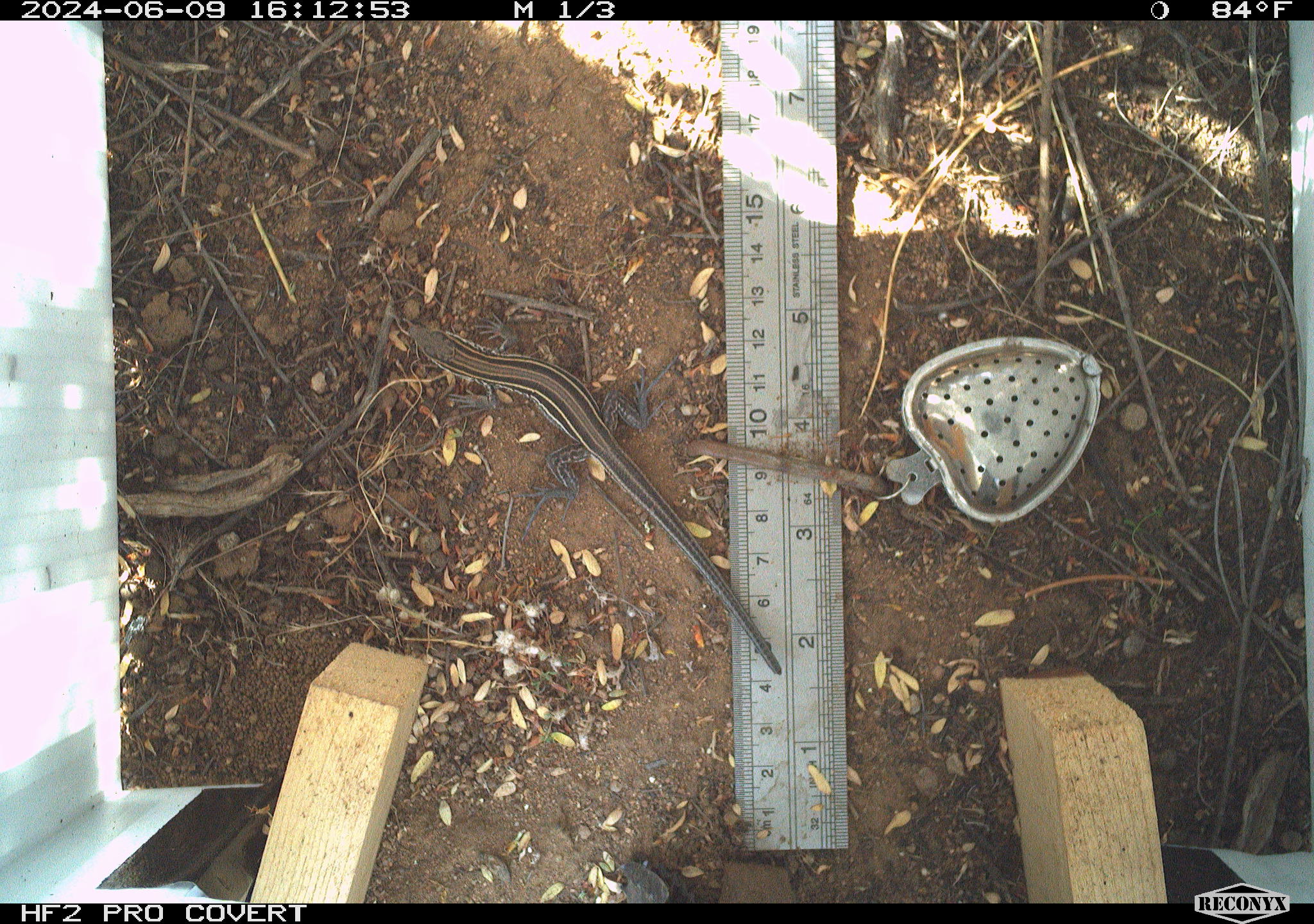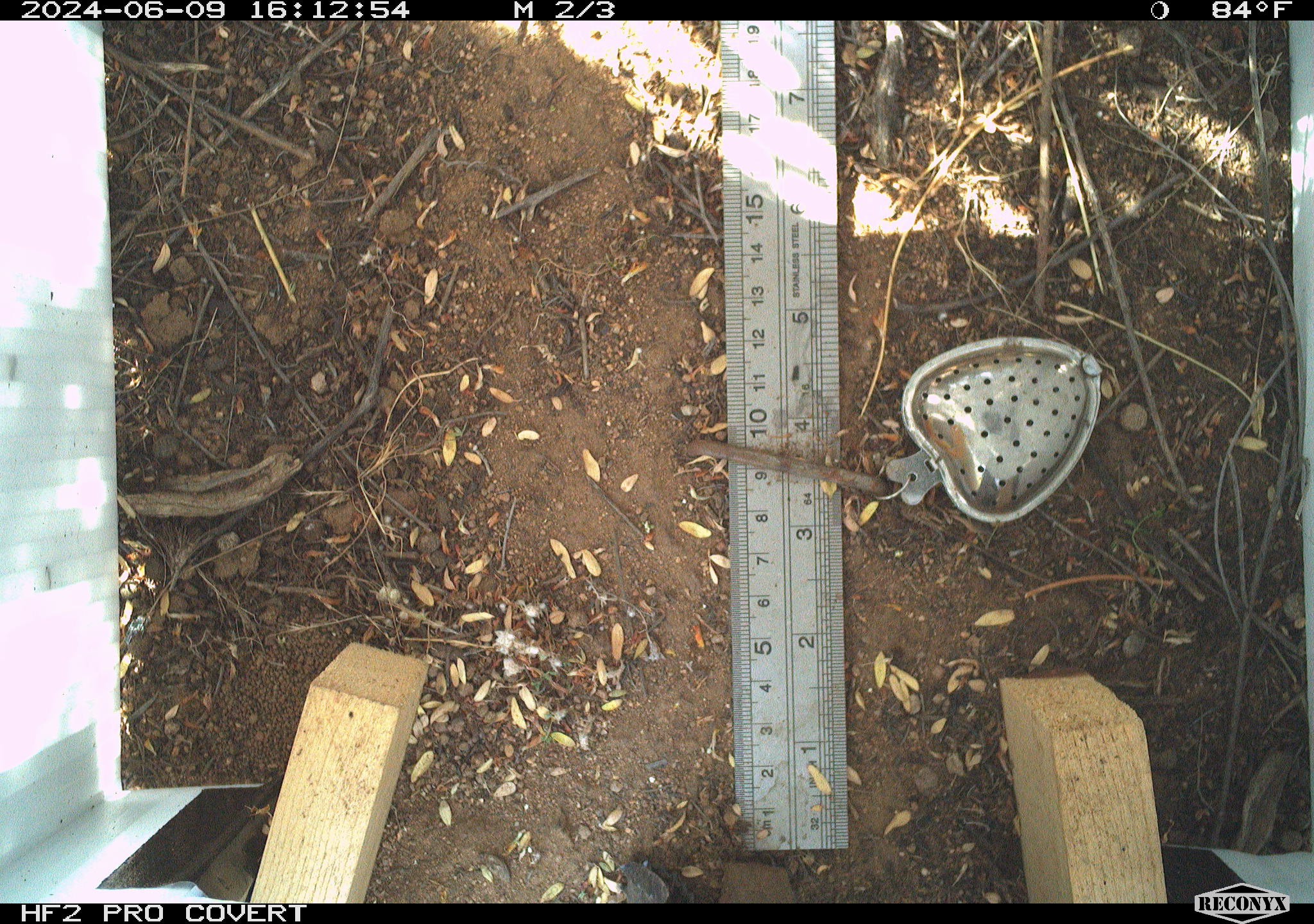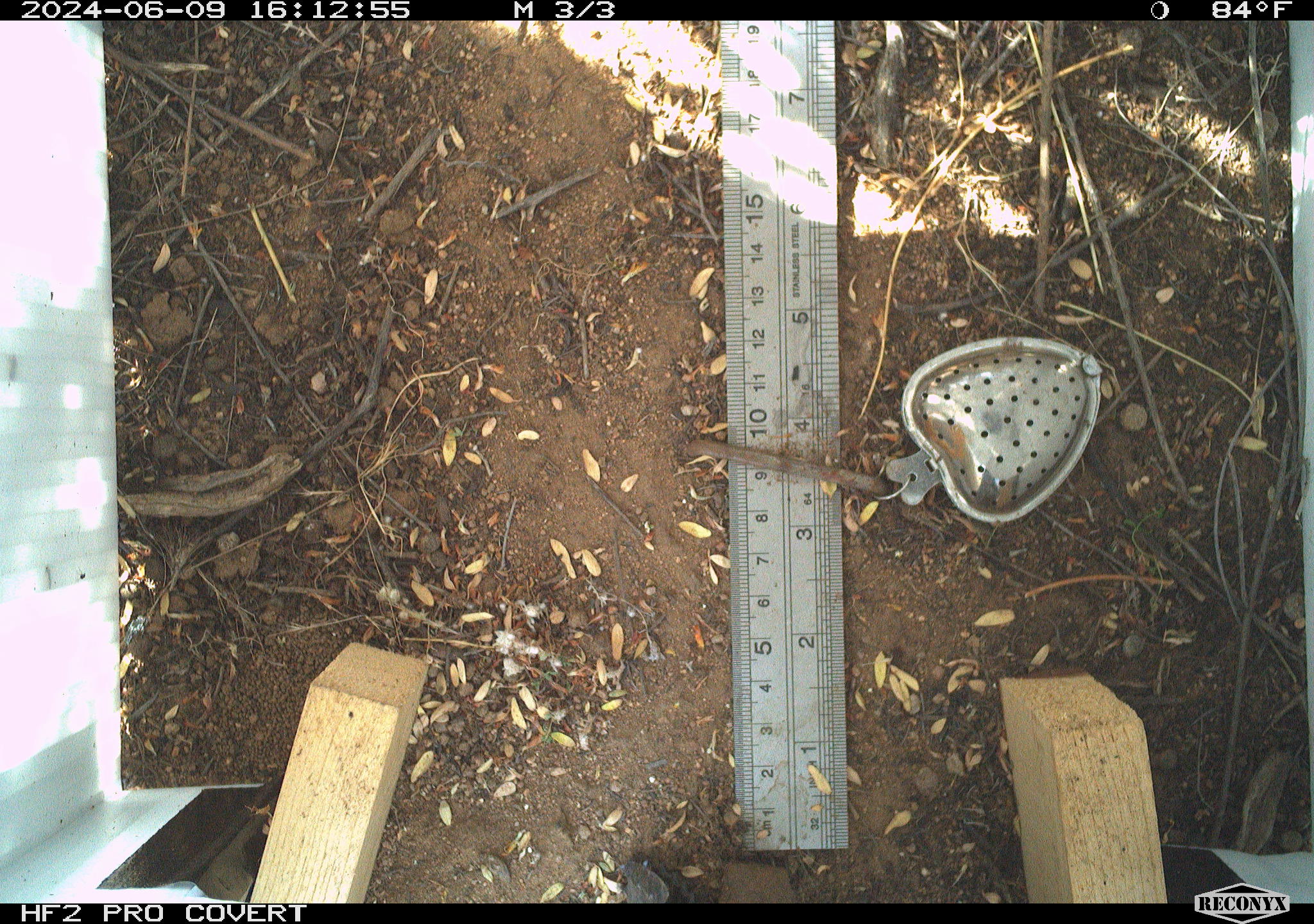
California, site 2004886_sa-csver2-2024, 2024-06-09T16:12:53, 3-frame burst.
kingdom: Animalia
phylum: Chordata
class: Reptilia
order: Squamata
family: Scincidae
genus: Plestiodon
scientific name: Plestiodon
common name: blue-tailed skinks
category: plestiodon species